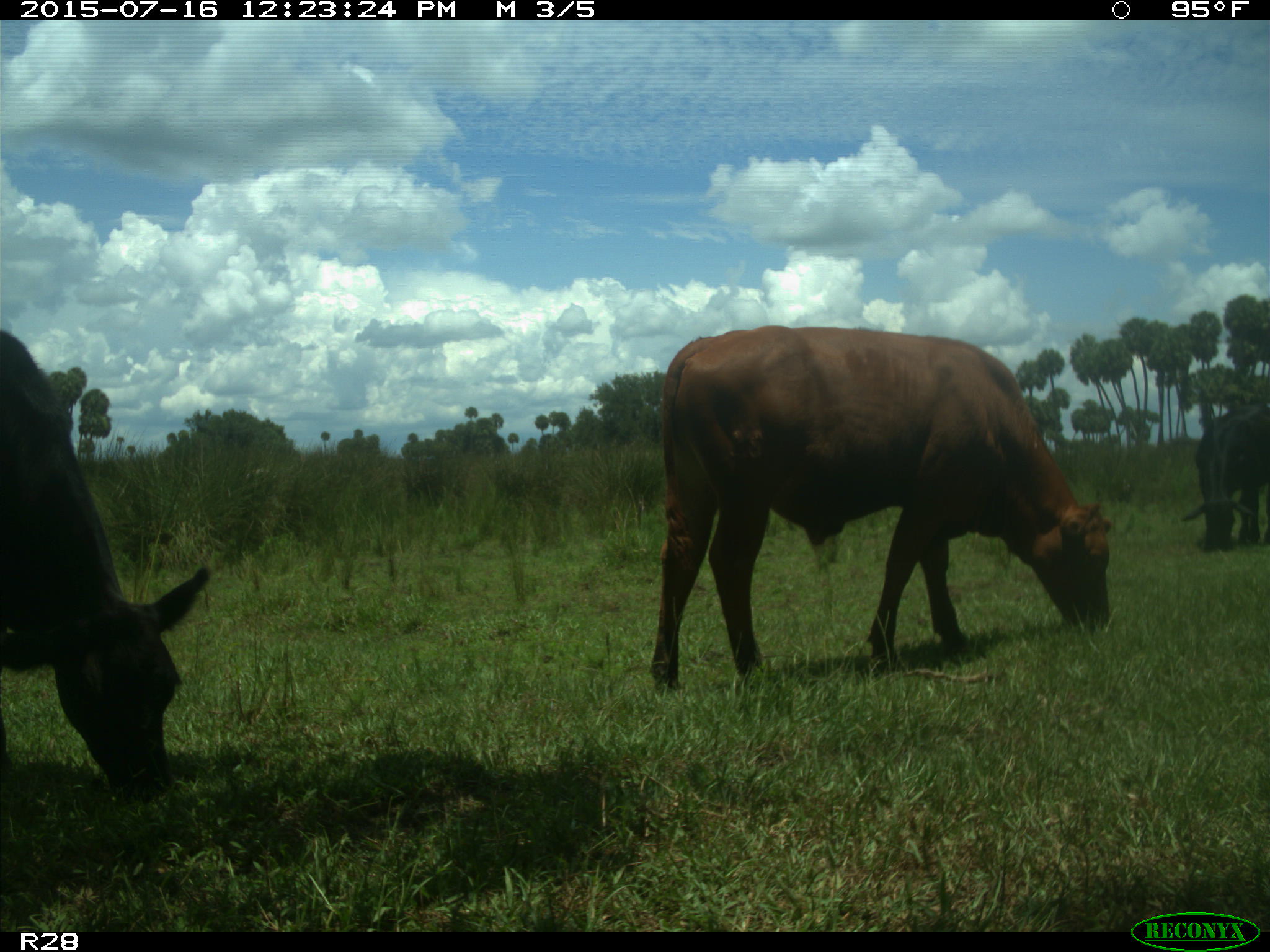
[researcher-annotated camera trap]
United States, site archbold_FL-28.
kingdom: Animalia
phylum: Chordata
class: Mammalia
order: Artiodactyla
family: Bovidae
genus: Bos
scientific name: Bos taurus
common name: domestic cow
Bos taurus (domestic cow).